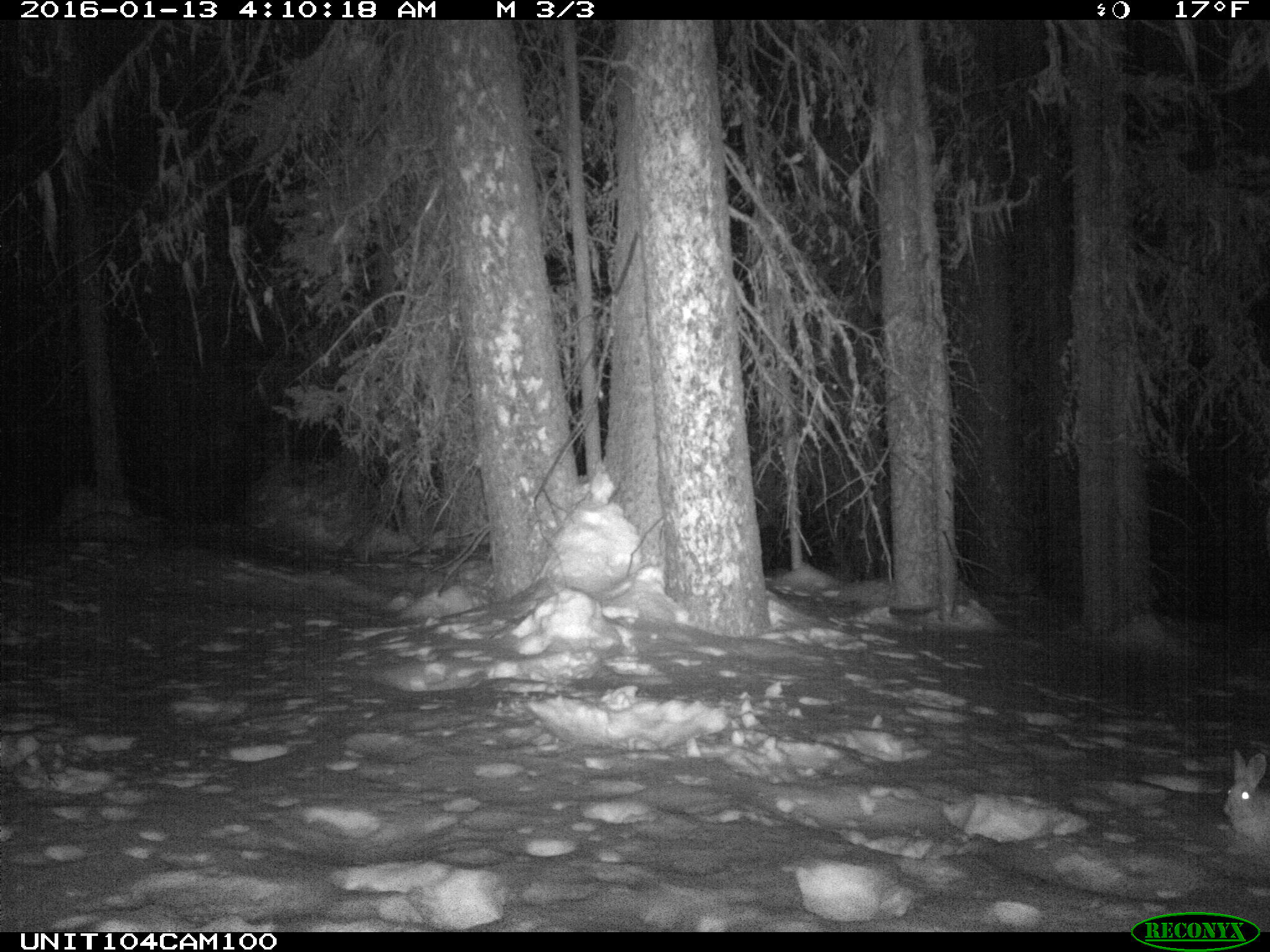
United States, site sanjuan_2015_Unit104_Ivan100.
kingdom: Animalia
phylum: Chordata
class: Mammalia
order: Lagomorpha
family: Leporidae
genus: Lepus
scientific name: Lepus americanus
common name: snowshoe hare